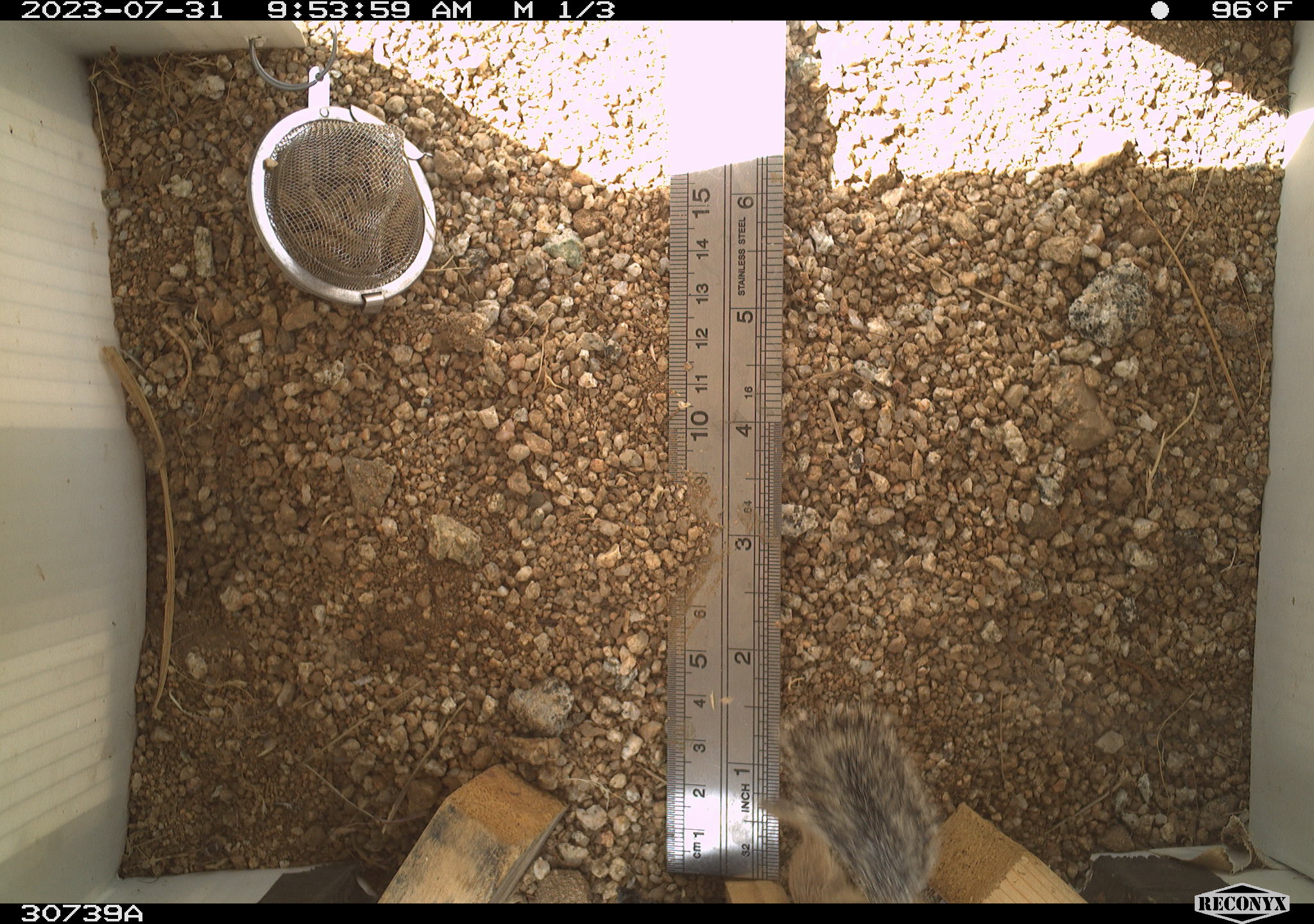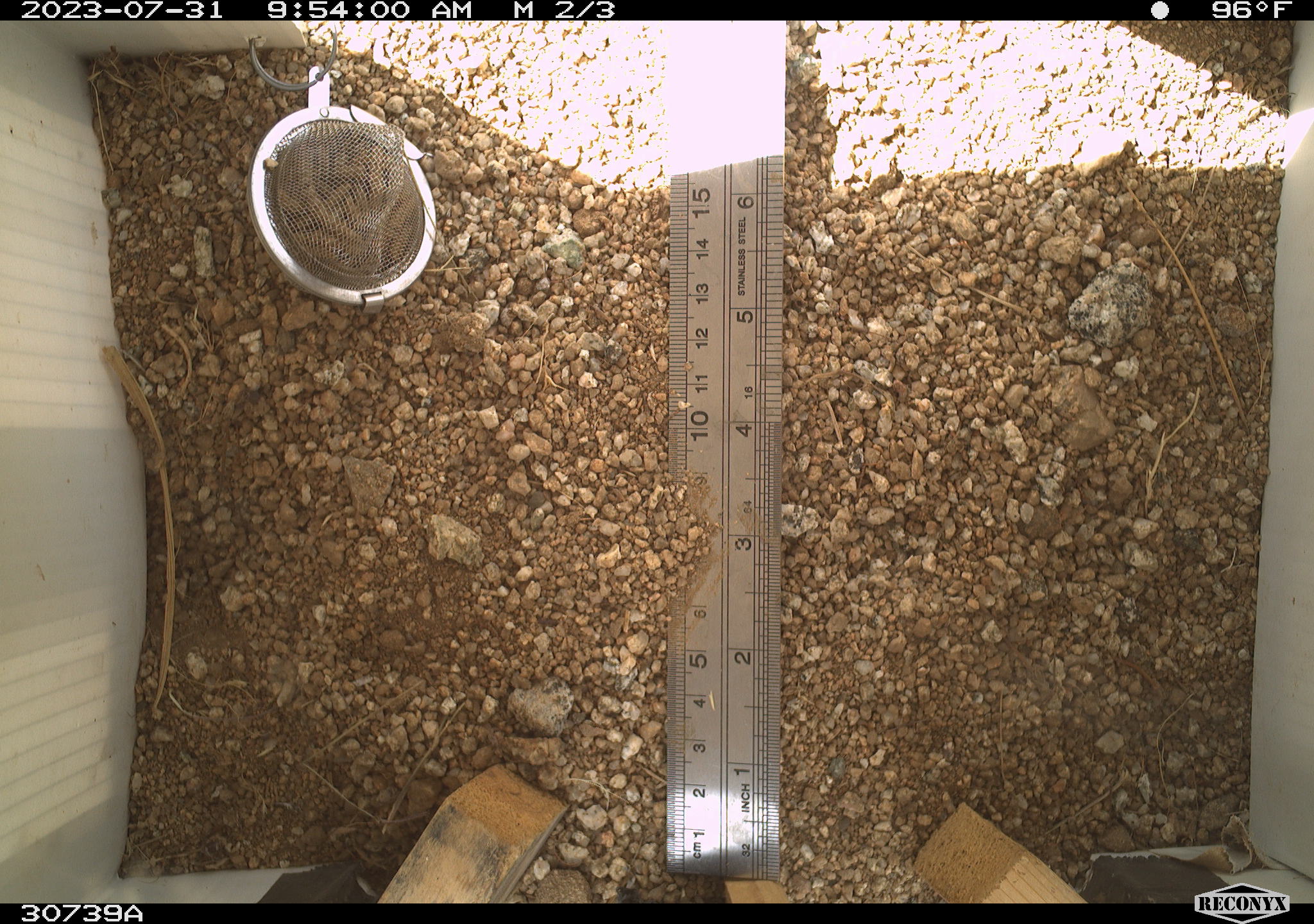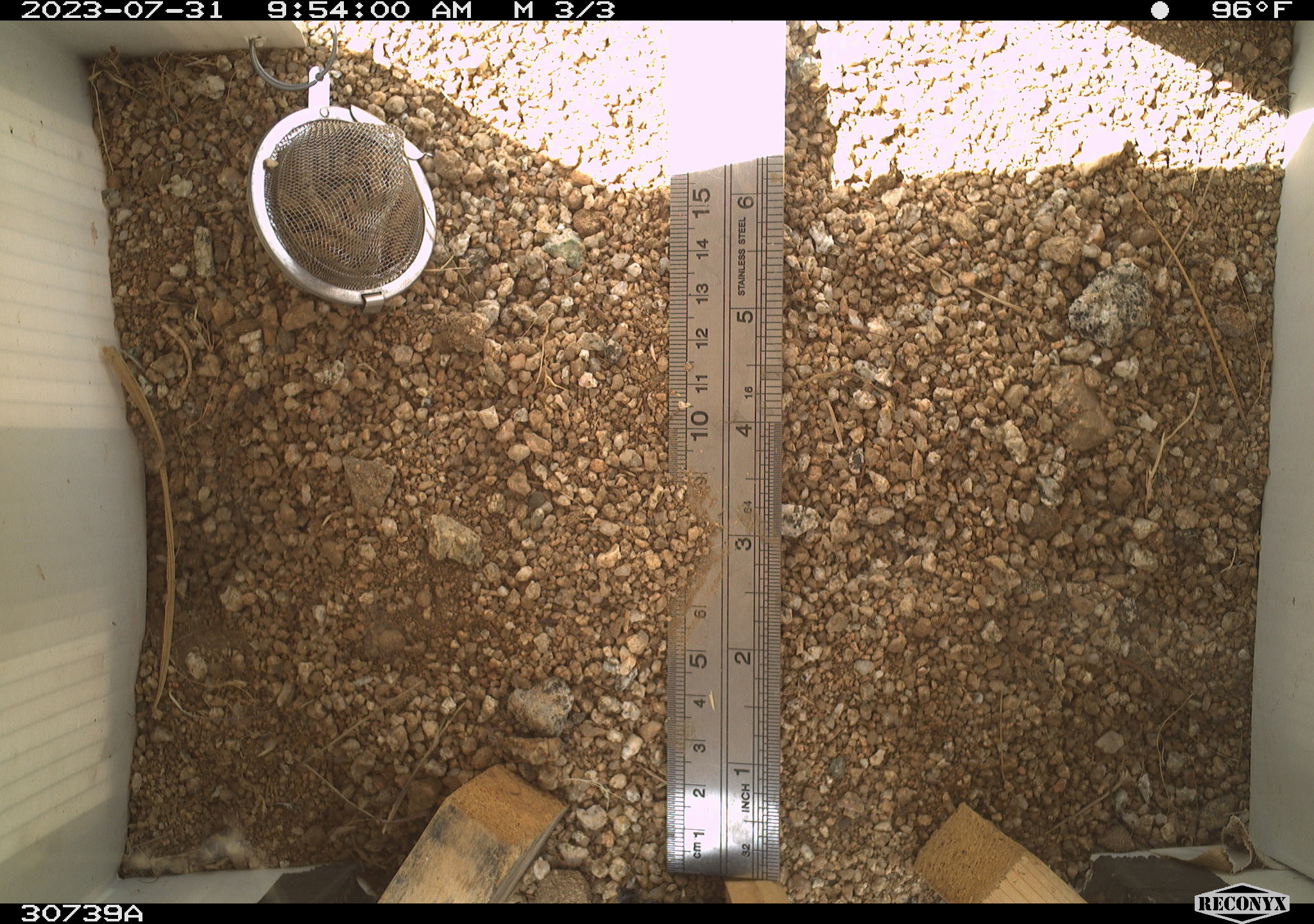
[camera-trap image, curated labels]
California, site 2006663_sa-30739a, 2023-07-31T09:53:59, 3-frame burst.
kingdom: Animalia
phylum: Chordata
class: Mammalia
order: Rodentia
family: Sciuridae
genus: Ammospermophilus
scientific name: Ammospermophilus leucurus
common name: white-tailed antelope squirrel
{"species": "white-tailed antelope squirrel (Ammospermophilus leucurus)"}